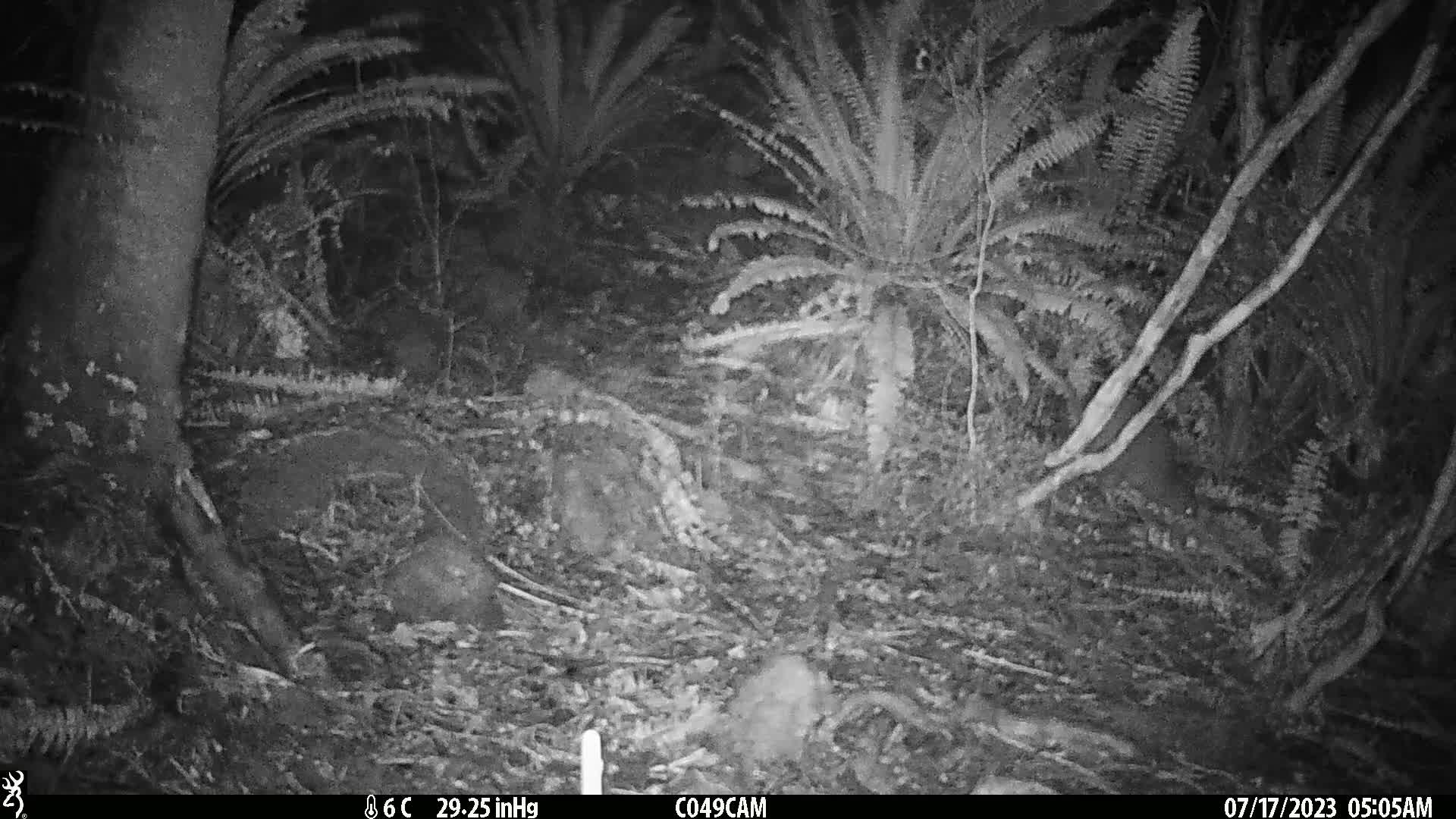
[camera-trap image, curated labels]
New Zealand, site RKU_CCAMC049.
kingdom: Animalia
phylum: Chordata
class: Aves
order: Apterygiformes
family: Apterygidae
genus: Apteryx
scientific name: Apteryx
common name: kiwi